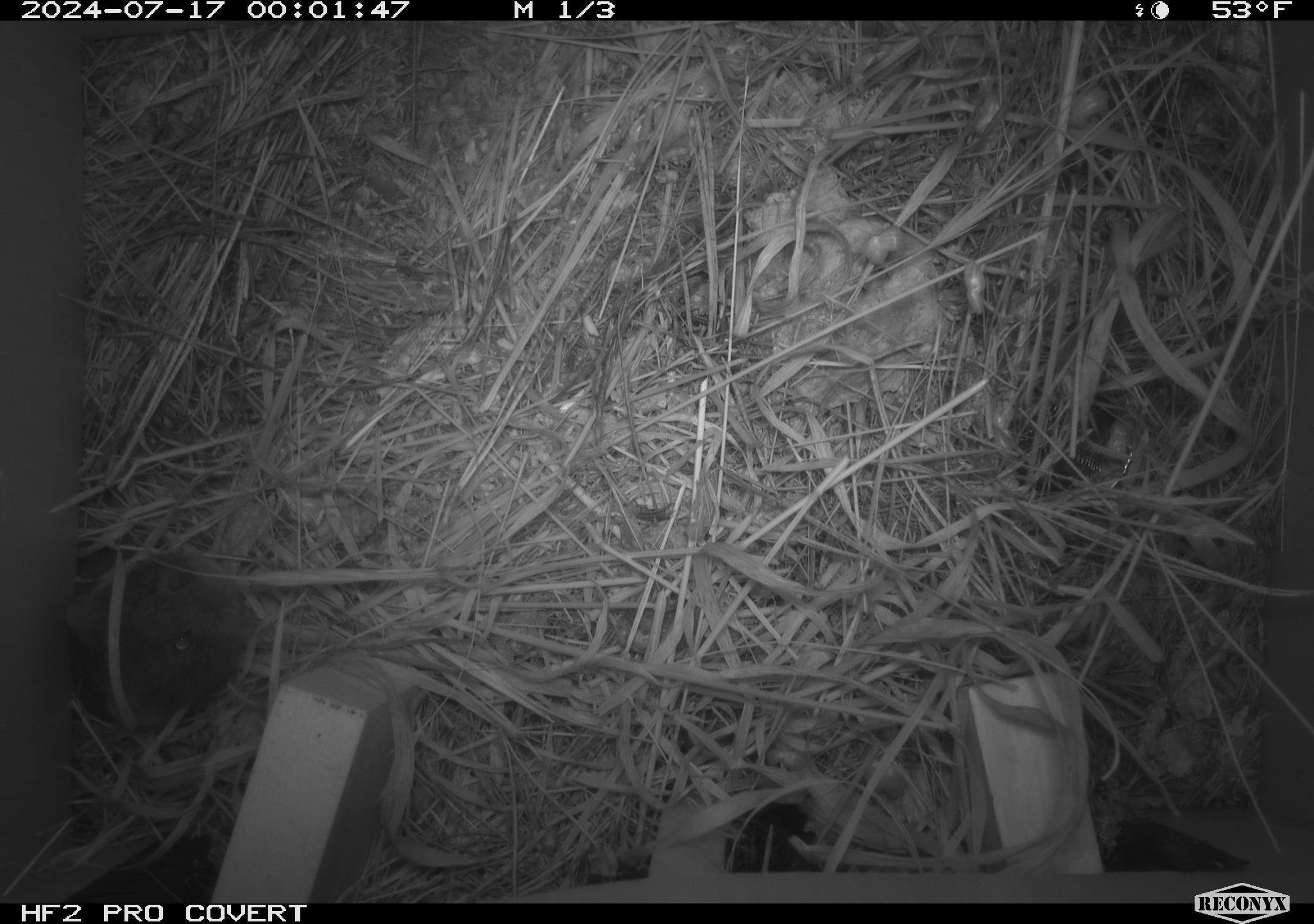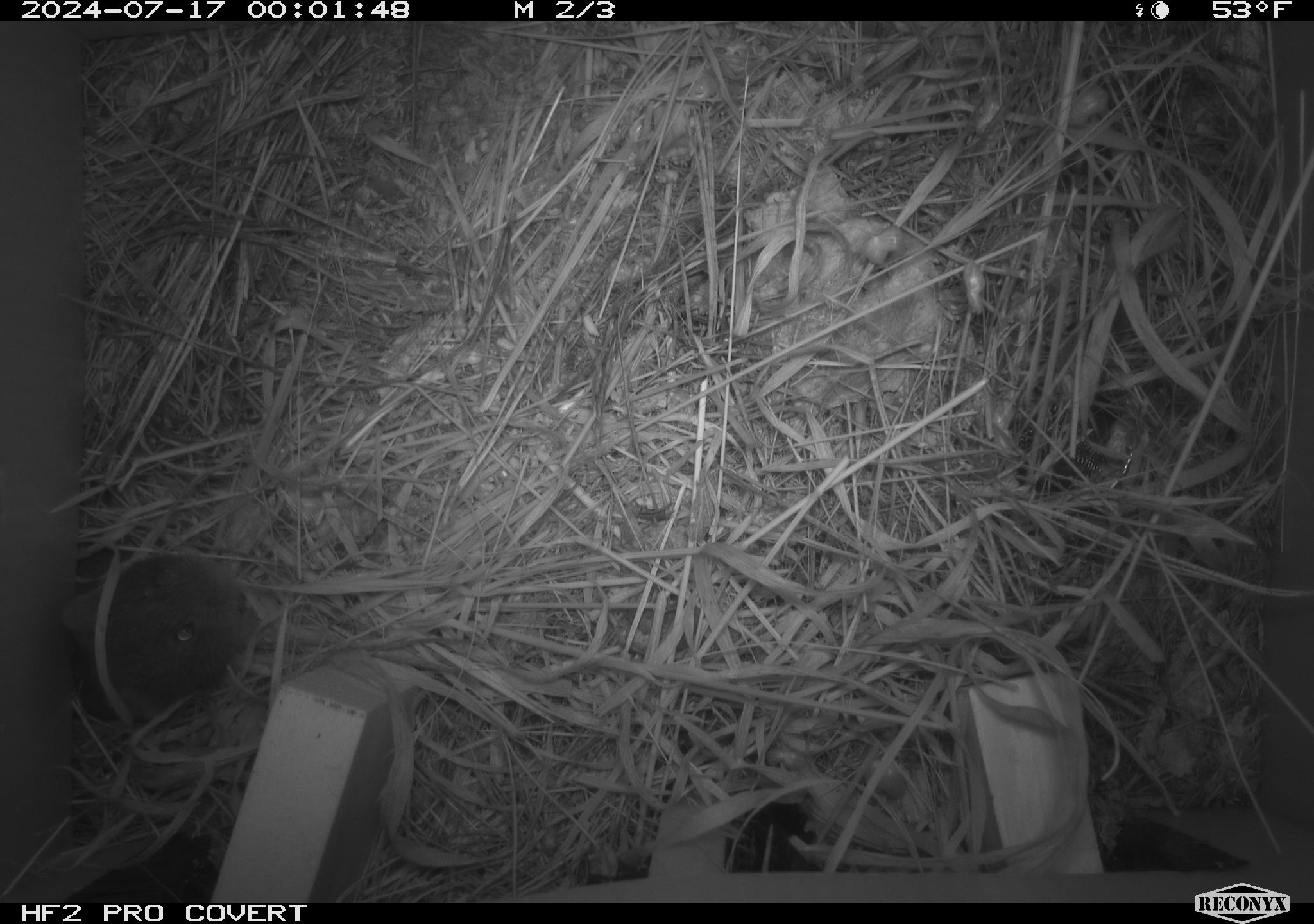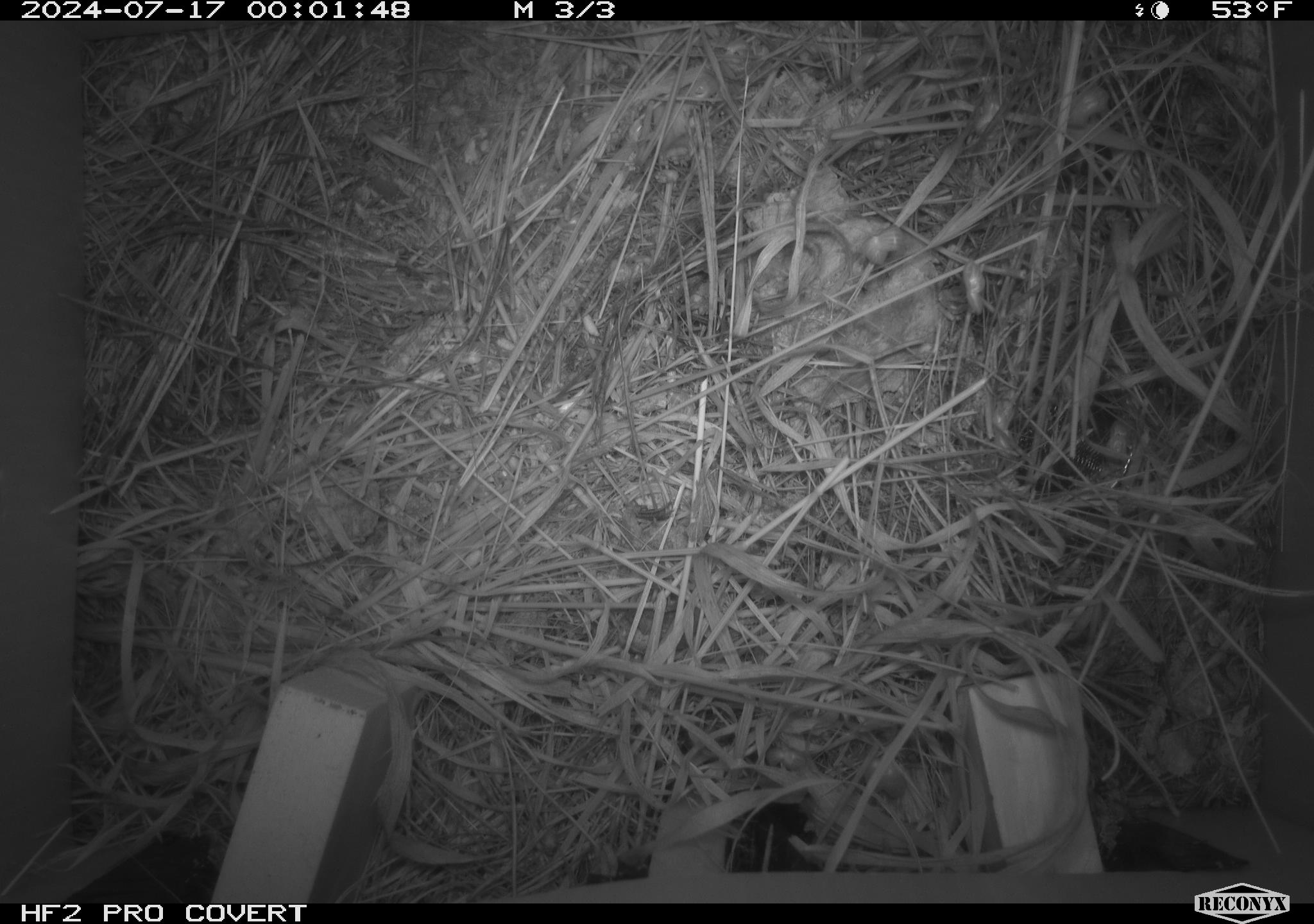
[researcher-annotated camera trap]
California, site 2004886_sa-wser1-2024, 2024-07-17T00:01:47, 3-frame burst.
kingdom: Animalia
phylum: Chordata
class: Mammalia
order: Rodentia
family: Cricetidae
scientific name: Arvicolinae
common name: voles, lemmings, and muskrats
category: arvicolinae subfamily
Arvicolinae subfamily (voles, lemmings, and muskrats) (Arvicolinae).